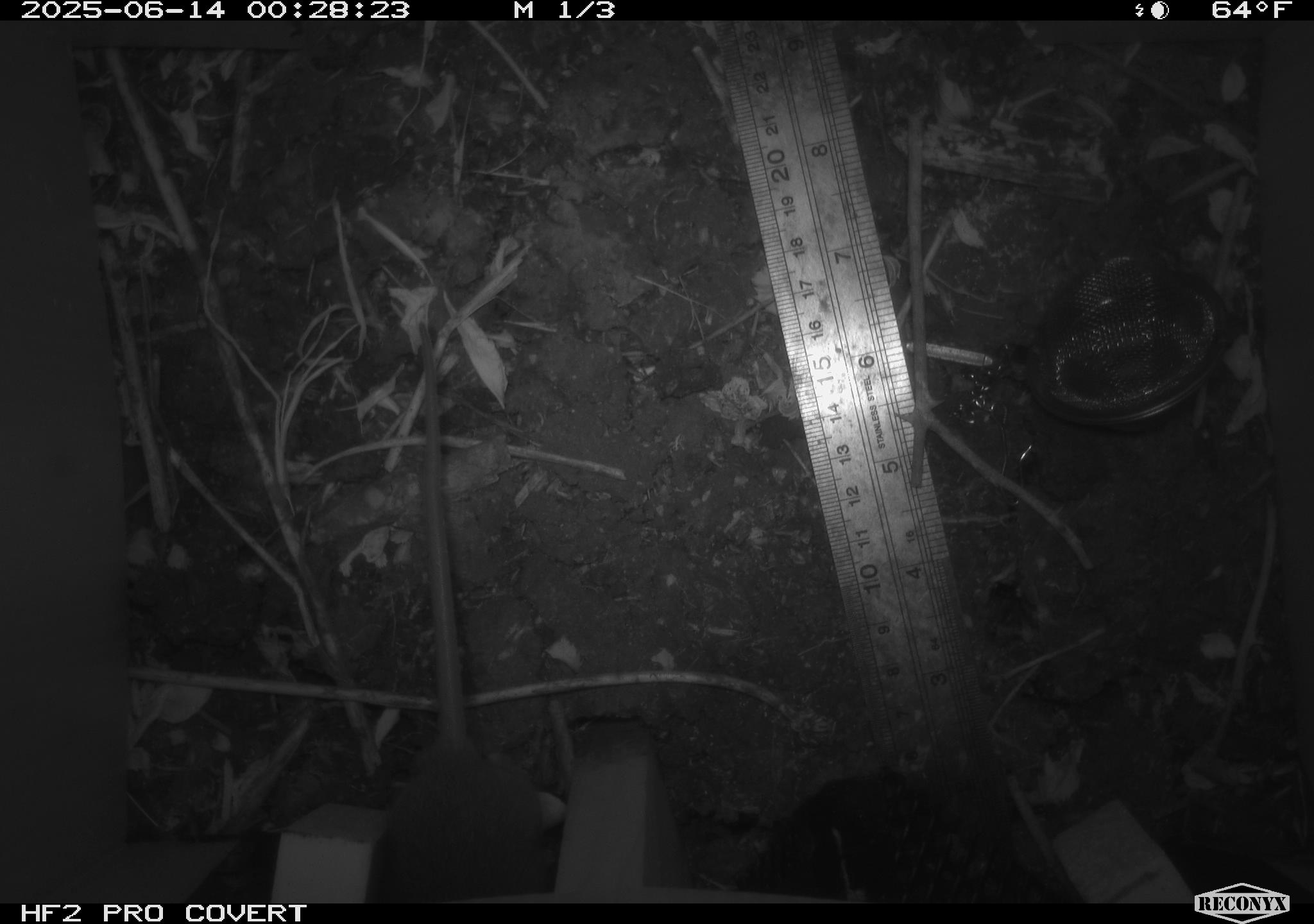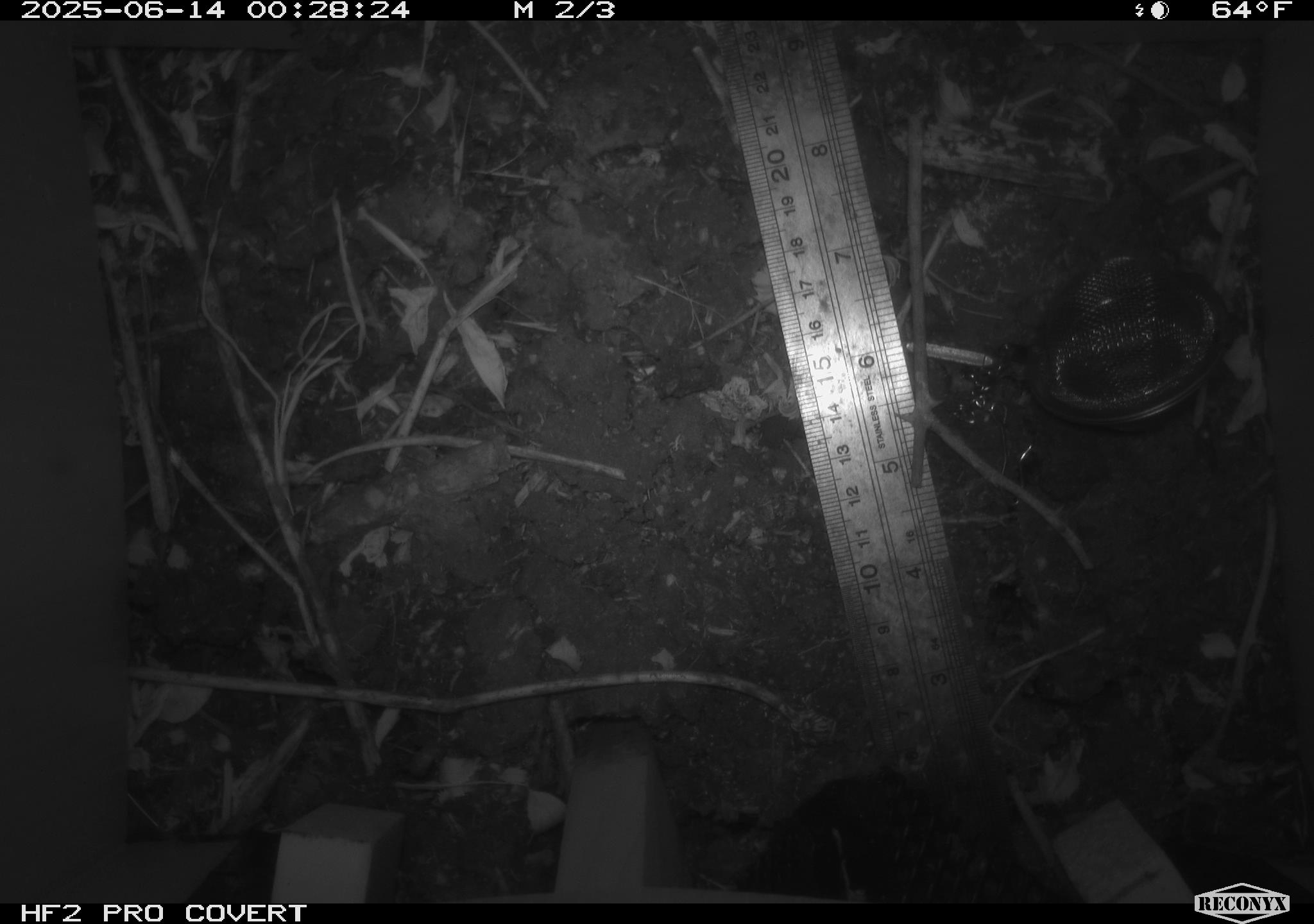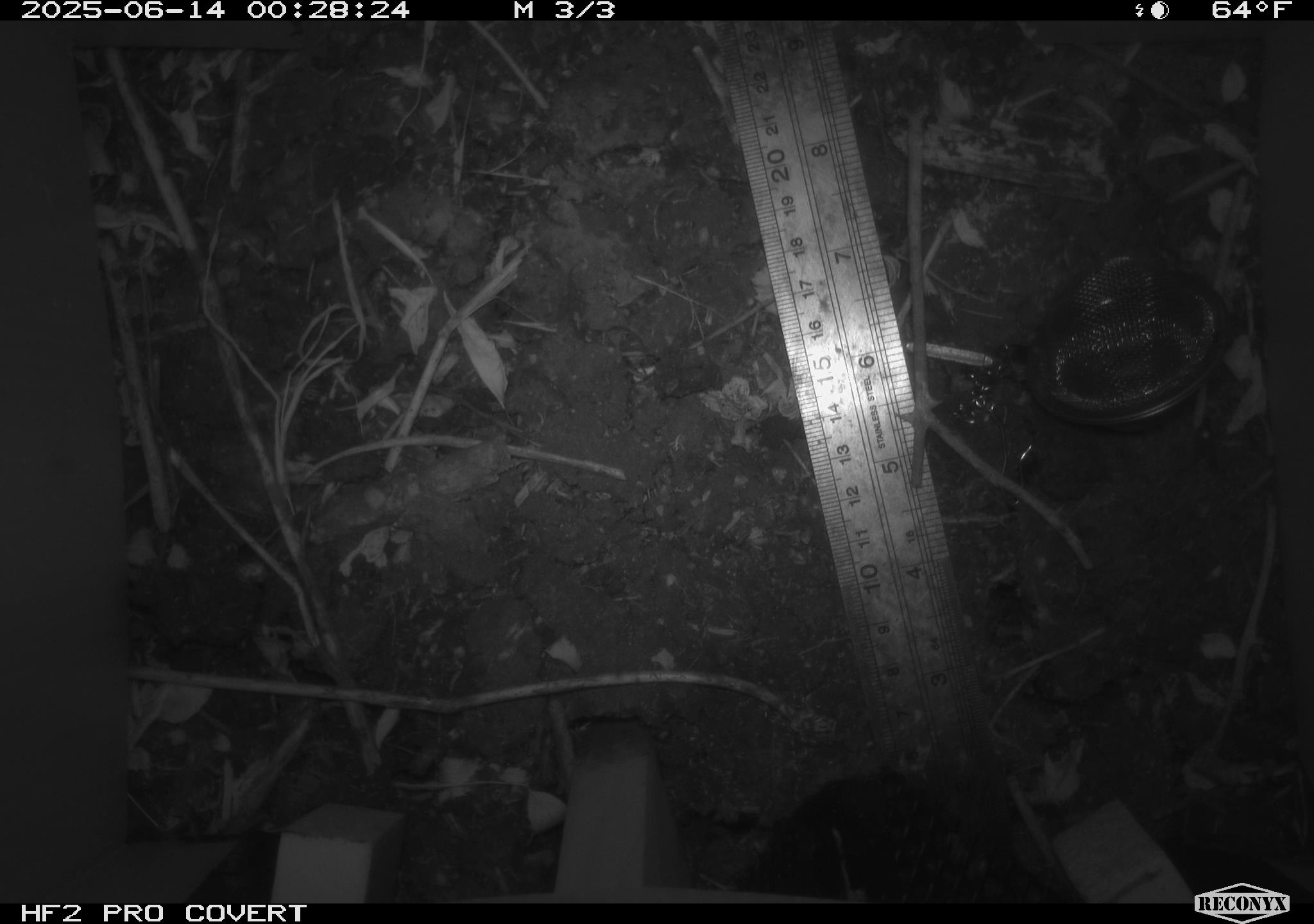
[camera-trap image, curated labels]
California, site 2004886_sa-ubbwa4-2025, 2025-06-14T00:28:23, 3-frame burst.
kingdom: Animalia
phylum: Chordata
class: Mammalia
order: Rodentia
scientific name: Rodentia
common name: rodent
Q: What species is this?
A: Rodent (Rodentia).